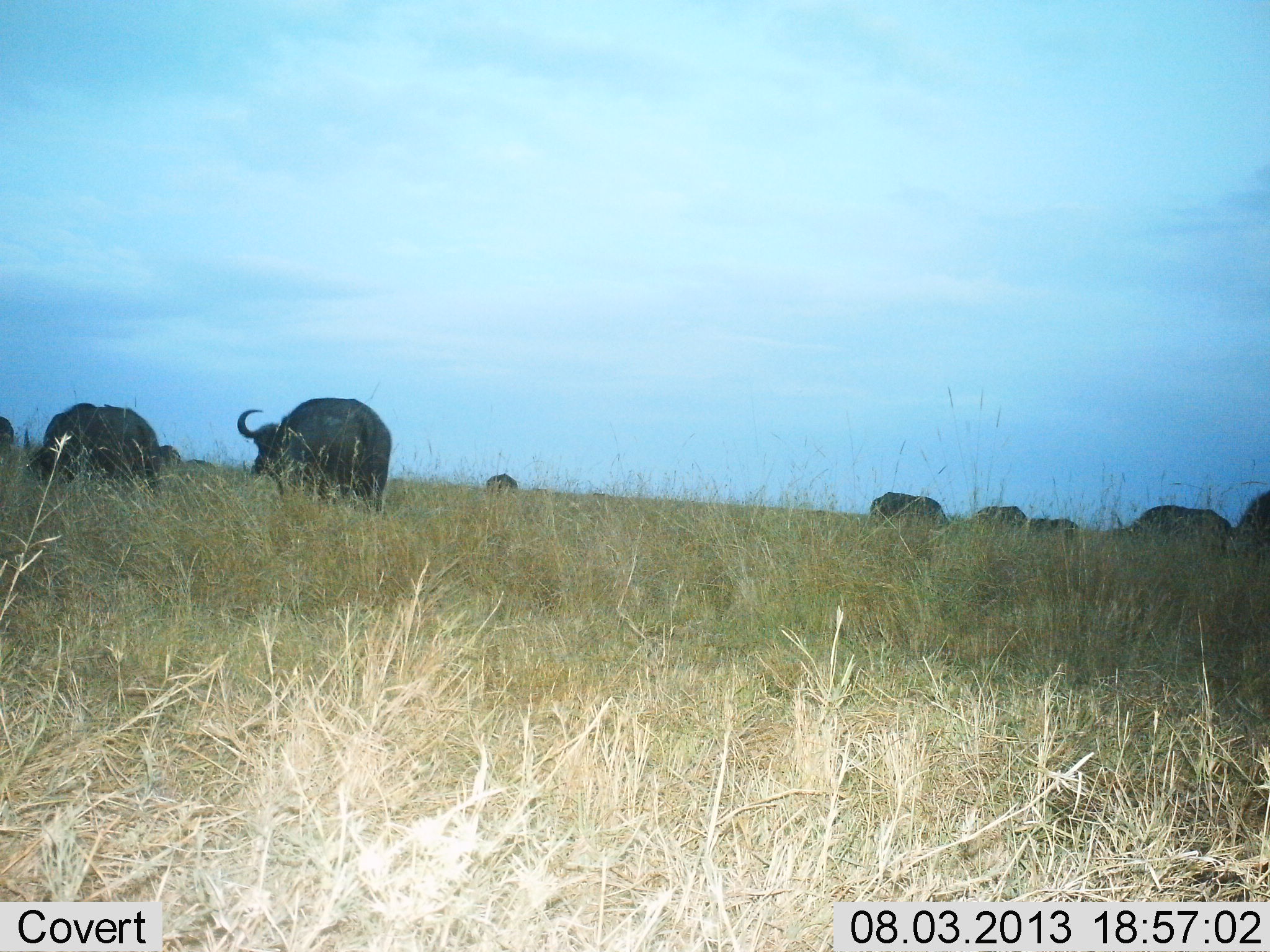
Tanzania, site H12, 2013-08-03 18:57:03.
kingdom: Animalia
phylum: Chordata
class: Mammalia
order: Artiodactyla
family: Bovidae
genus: Syncerus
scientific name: Syncerus caffer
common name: cape buffalo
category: buffalo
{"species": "buffalo (cape buffalo) (Syncerus caffer)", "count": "9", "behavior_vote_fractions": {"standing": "60%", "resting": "0%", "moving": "30%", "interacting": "10%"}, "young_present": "10%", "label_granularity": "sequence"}